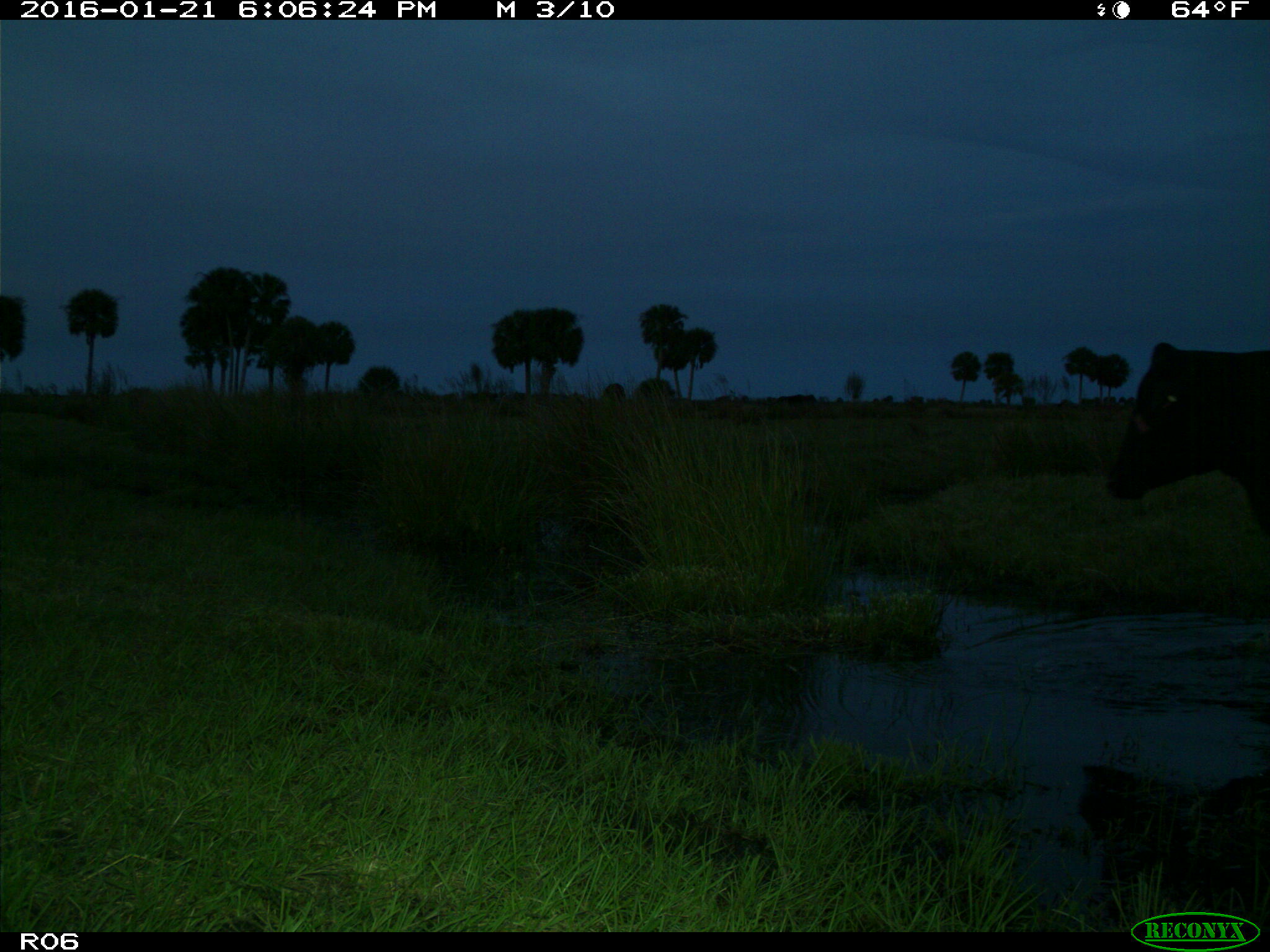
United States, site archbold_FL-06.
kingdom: Animalia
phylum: Chordata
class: Mammalia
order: Artiodactyla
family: Bovidae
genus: Bos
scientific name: Bos taurus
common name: domestic cow